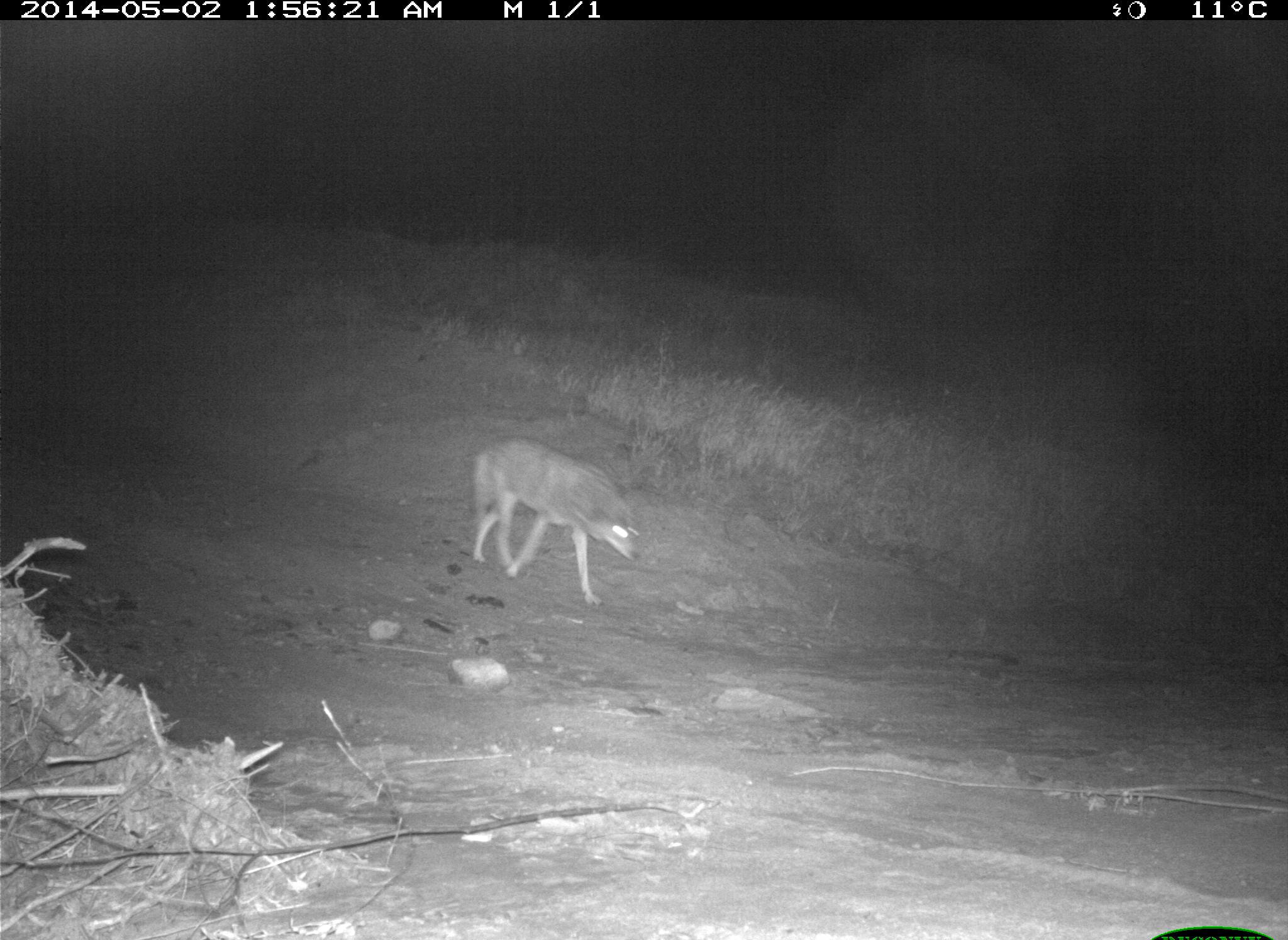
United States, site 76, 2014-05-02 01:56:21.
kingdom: Animalia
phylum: Chordata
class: Mammalia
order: Carnivora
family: Canidae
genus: Canis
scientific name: Canis latrans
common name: coyote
Coyote (Canis latrans).